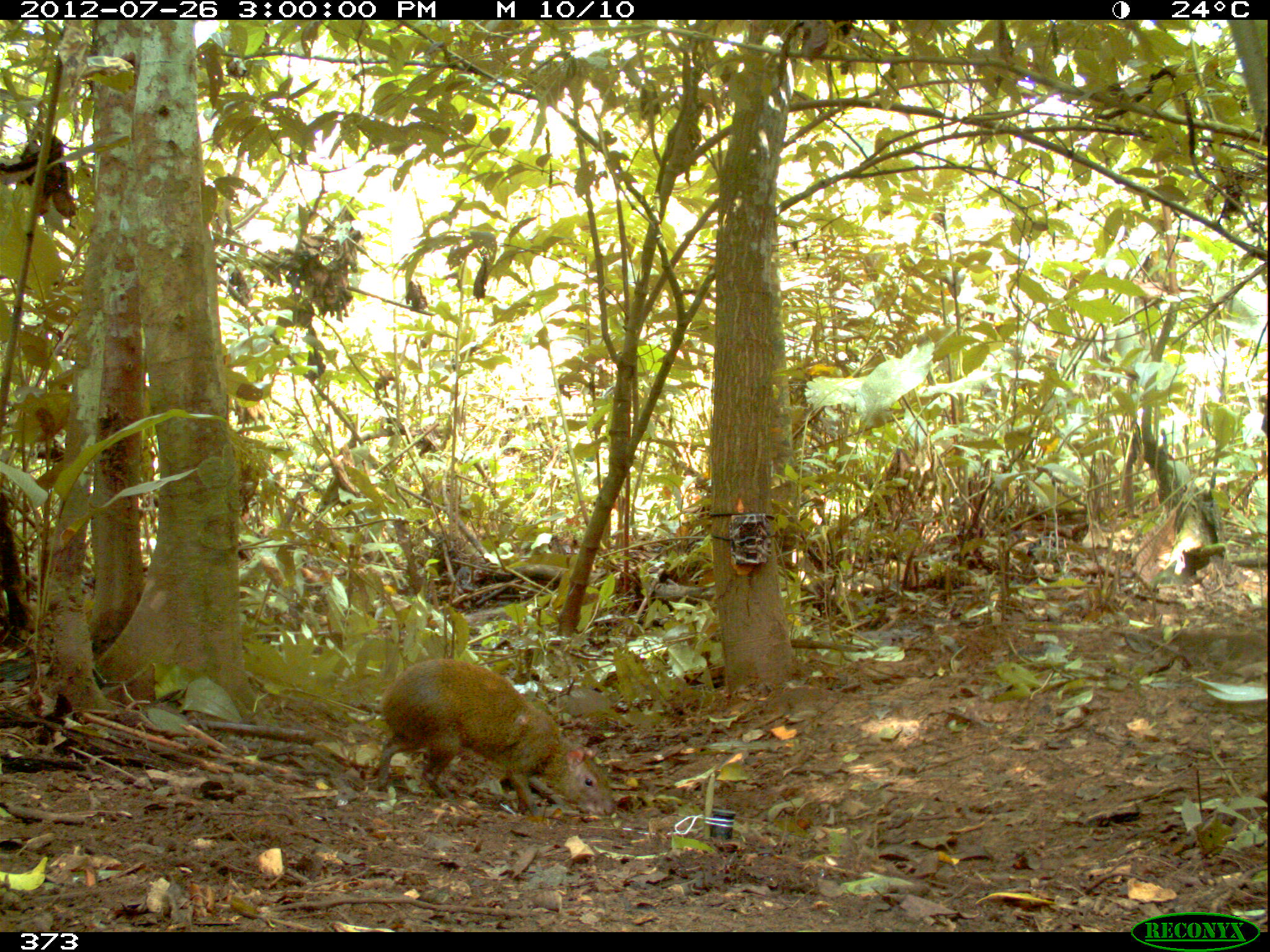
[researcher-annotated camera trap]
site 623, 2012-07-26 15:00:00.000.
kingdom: Animalia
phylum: Chordata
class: Mammalia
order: Rodentia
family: Dasyproctidae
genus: Dasyprocta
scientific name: Dasyprocta punctata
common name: central american agouti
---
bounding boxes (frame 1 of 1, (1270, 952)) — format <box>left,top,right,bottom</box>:
dasyprocta punctata: <box>371,657,615,815</box>